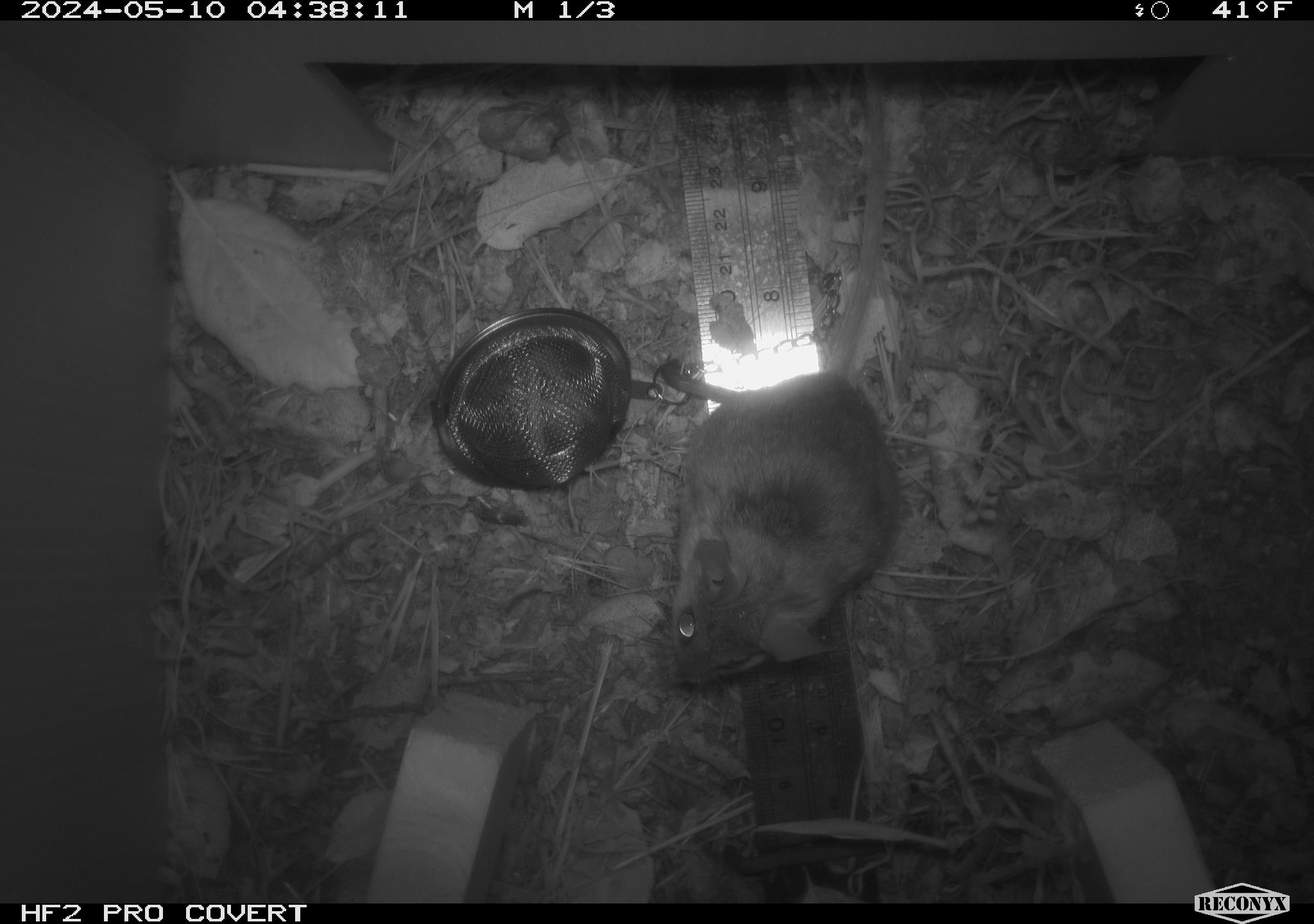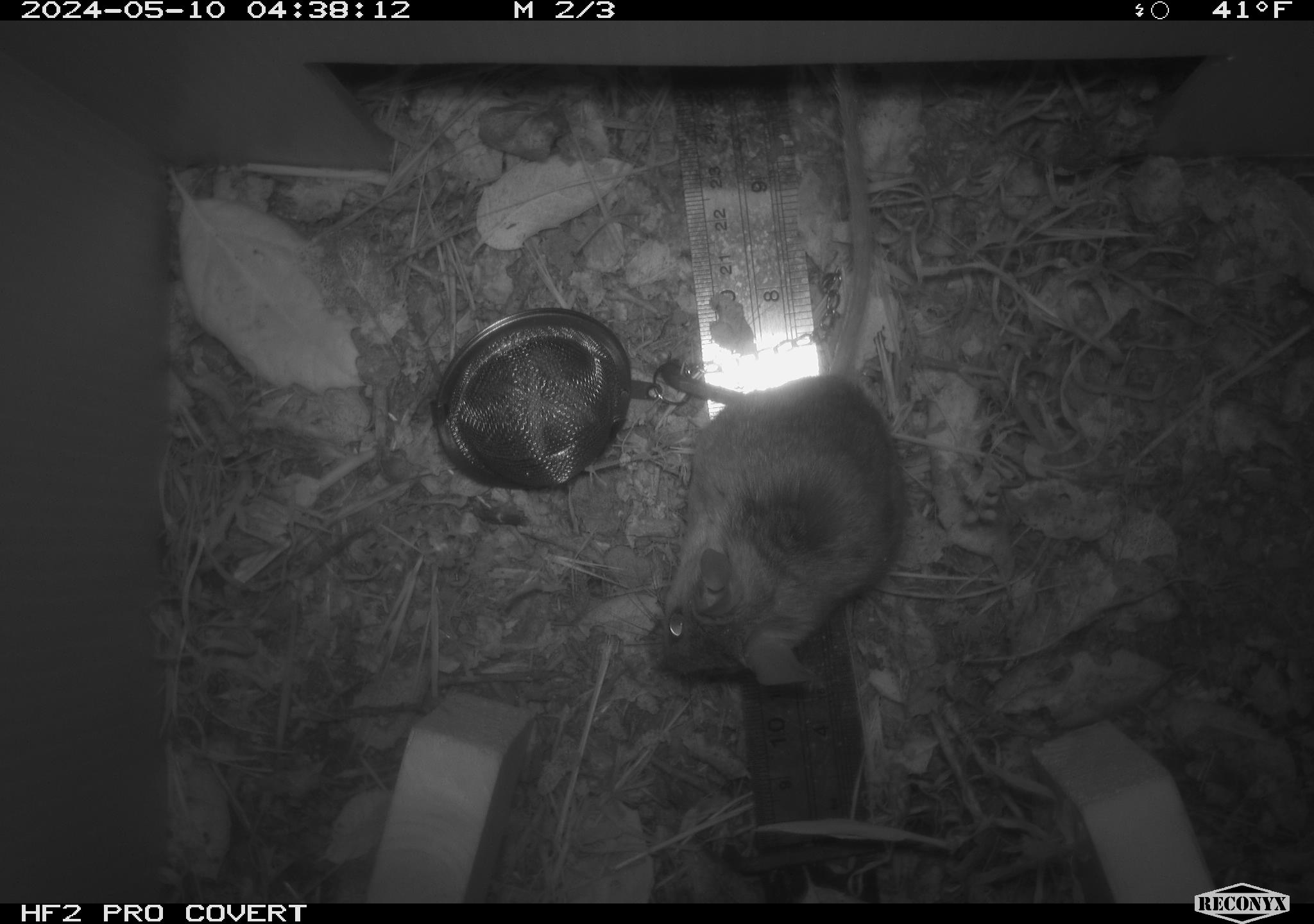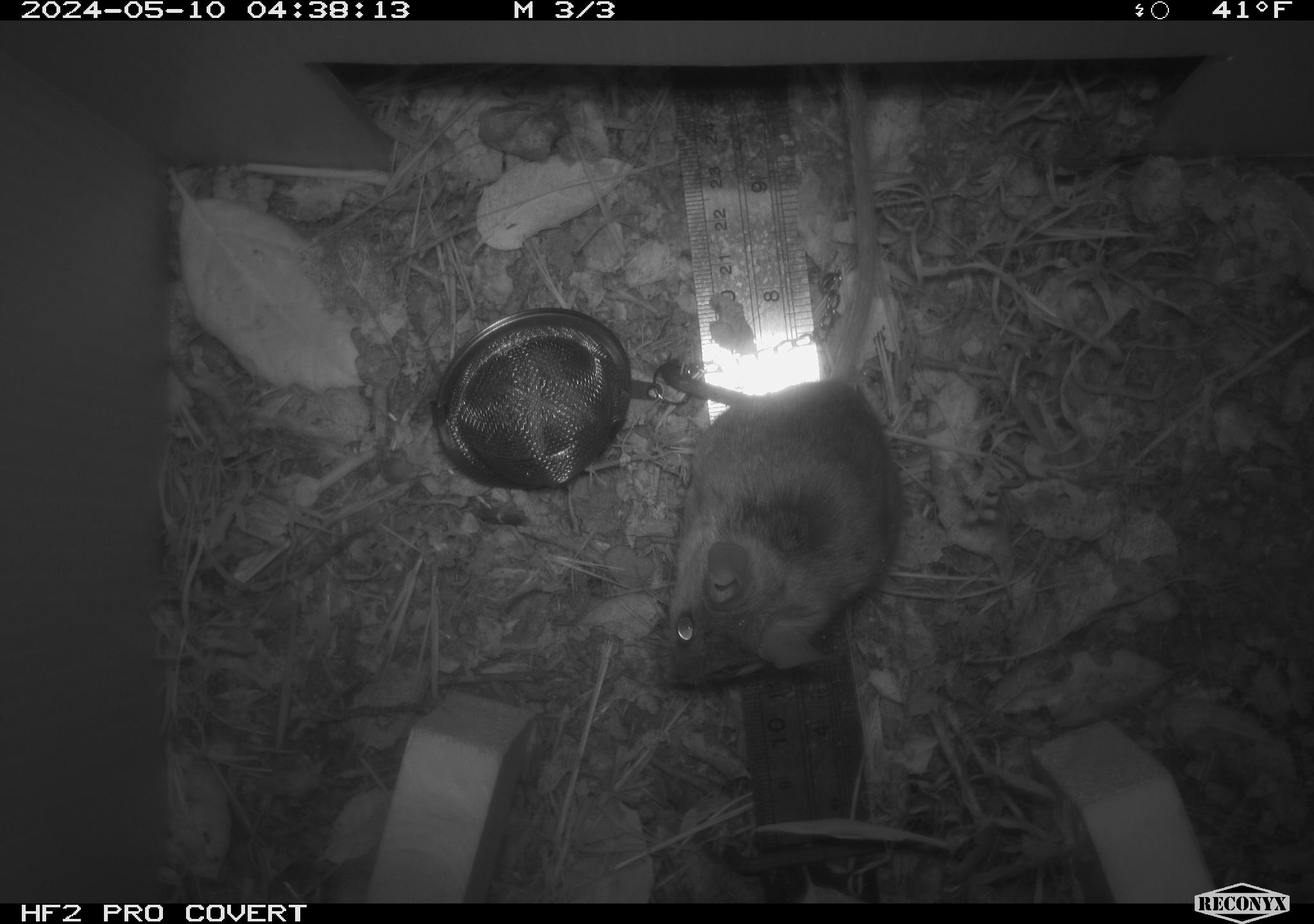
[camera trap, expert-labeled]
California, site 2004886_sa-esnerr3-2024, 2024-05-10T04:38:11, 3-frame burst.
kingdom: Animalia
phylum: Chordata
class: Mammalia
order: Rodentia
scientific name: Rodentia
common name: rodent